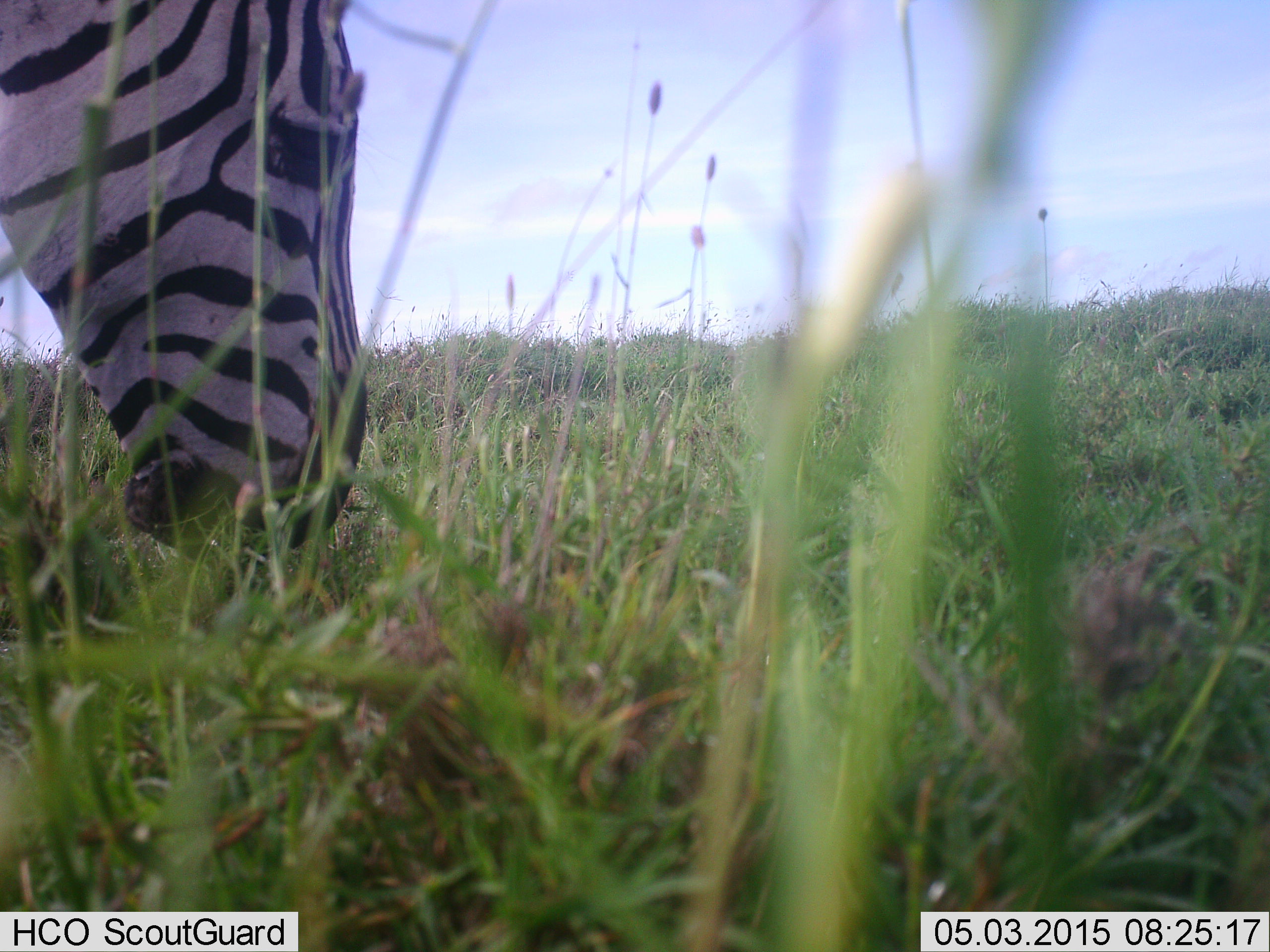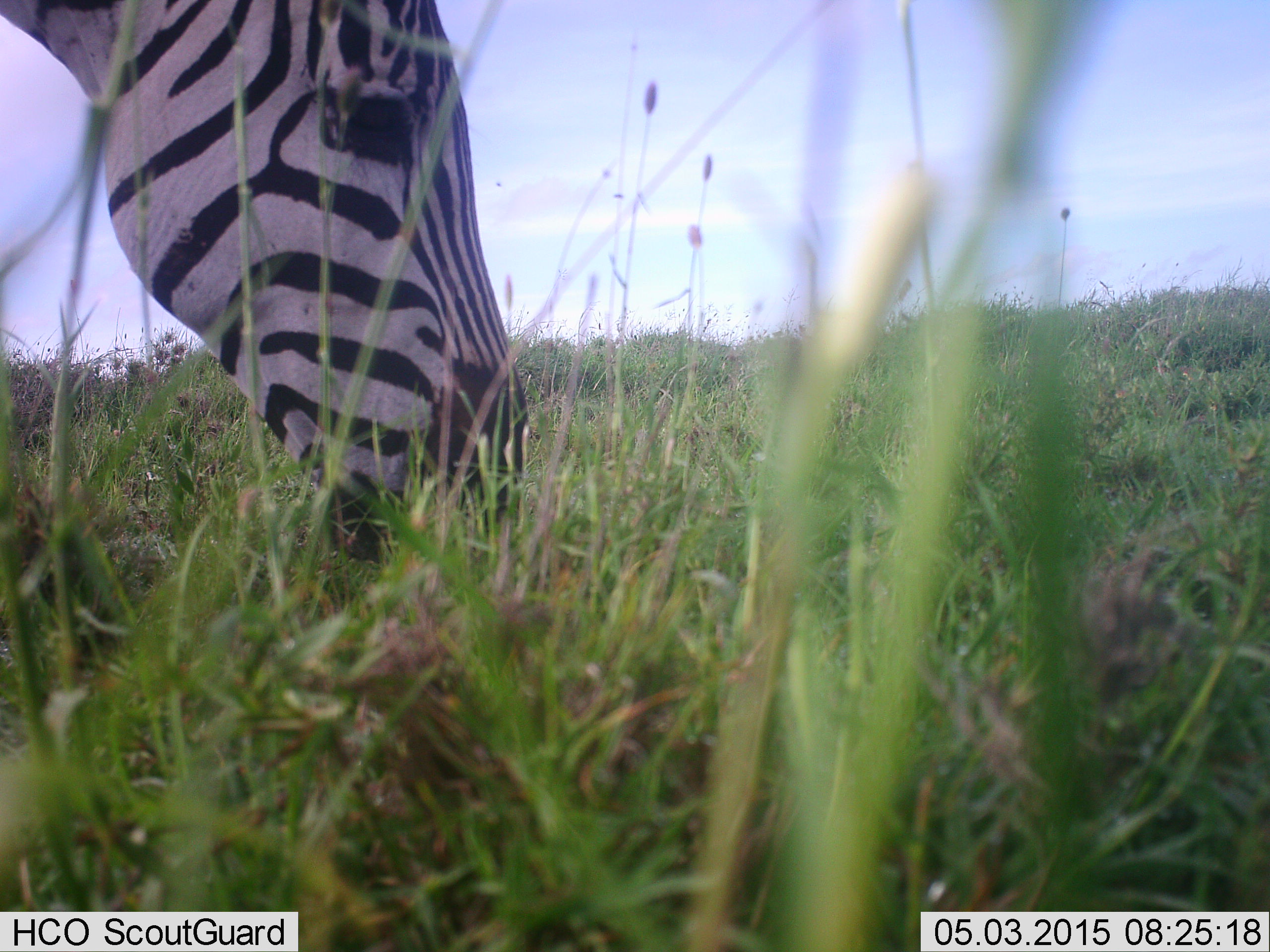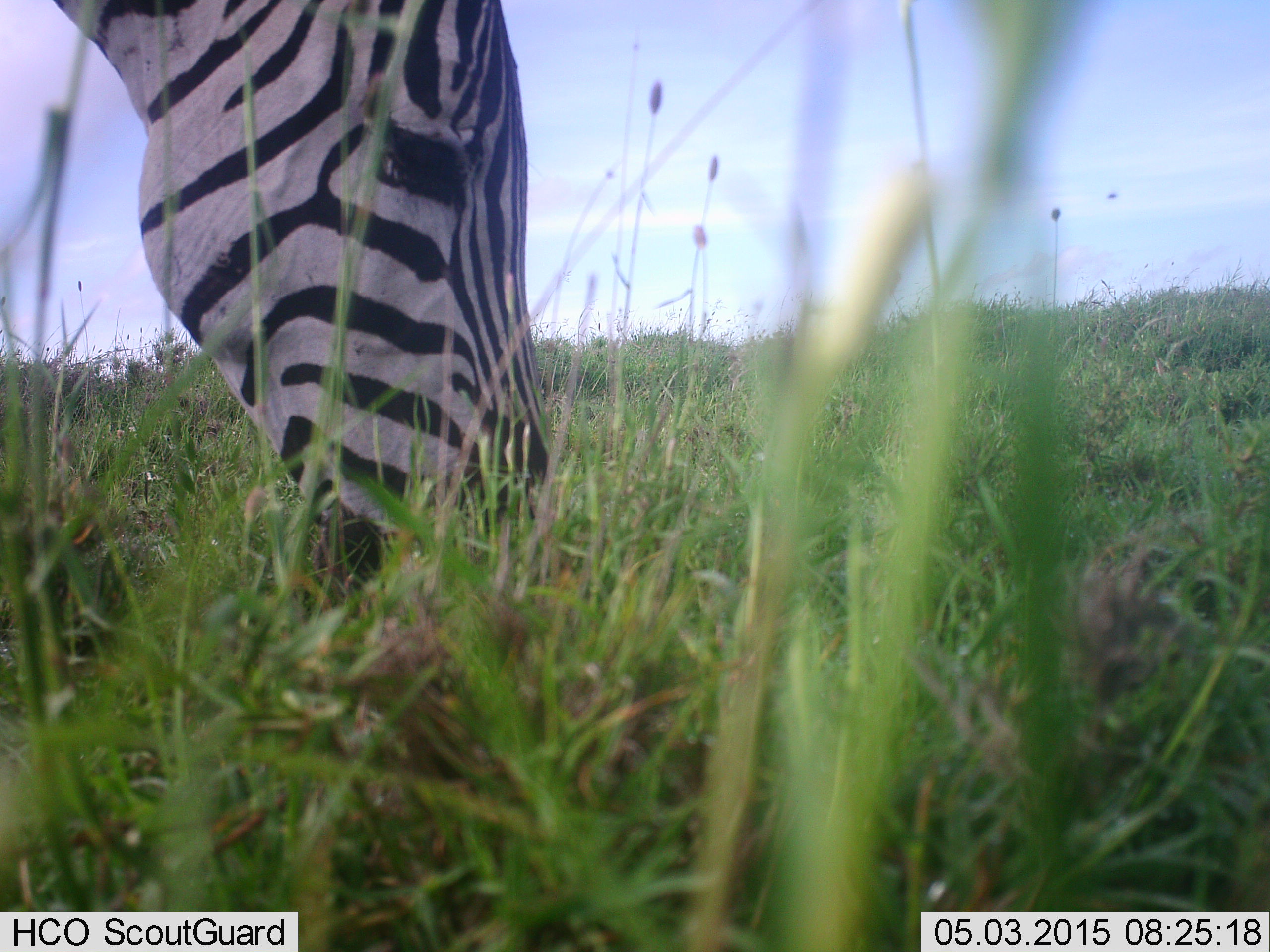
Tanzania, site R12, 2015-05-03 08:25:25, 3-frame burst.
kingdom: Animalia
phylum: Chordata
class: Mammalia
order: Perissodactyla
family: Equidae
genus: Equus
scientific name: Equus quagga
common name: plains zebra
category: zebra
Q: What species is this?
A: Zebra (plains zebra) (Equus quagga).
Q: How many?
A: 1.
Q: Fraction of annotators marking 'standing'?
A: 10%.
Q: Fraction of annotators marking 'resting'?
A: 0%.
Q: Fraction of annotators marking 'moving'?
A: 0%.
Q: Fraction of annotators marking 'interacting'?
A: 10%.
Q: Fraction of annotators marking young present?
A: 0%.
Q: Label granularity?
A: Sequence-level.